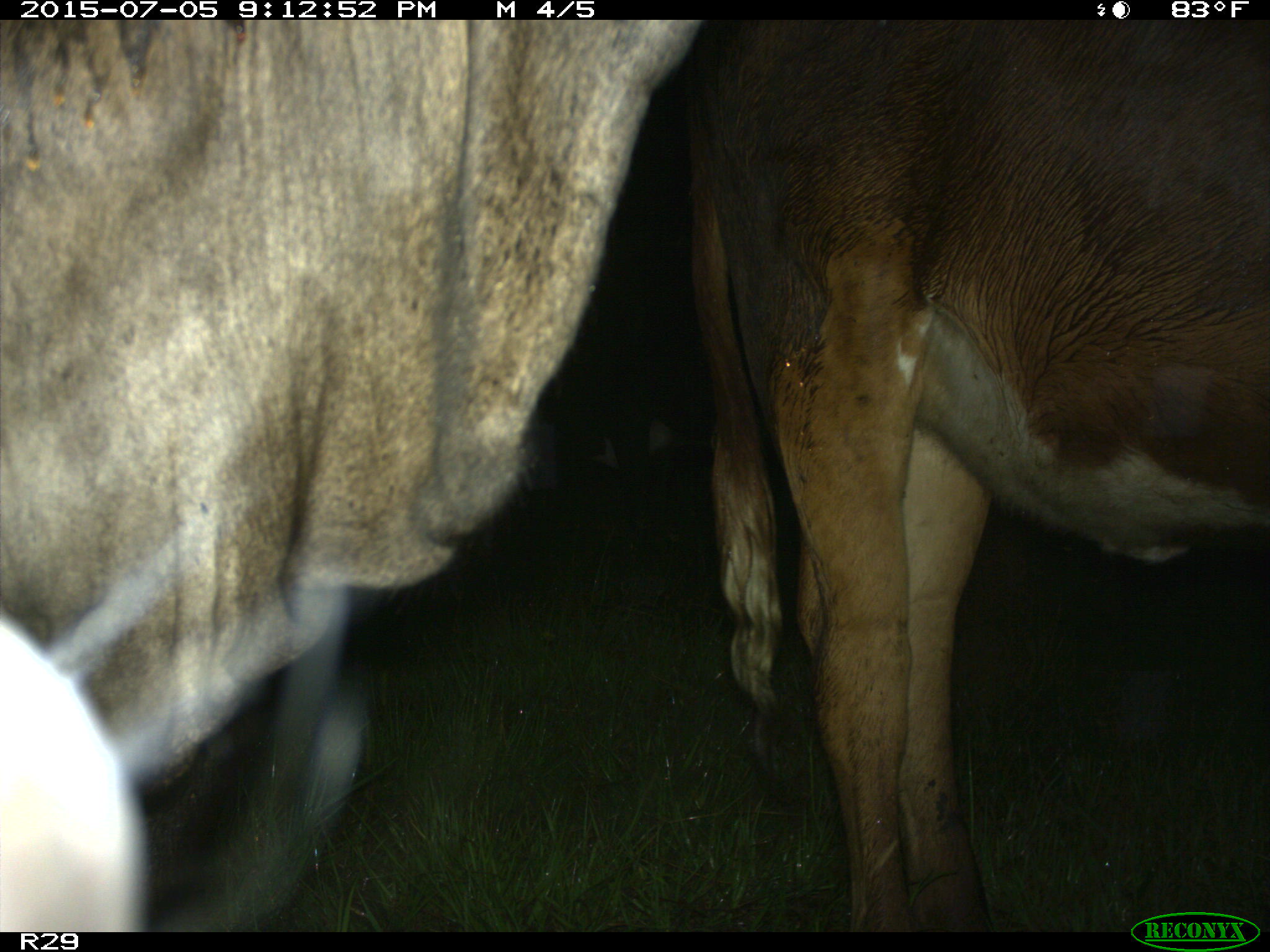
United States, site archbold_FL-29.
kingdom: Animalia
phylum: Chordata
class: Mammalia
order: Artiodactyla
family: Bovidae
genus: Bos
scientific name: Bos taurus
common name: domestic cow